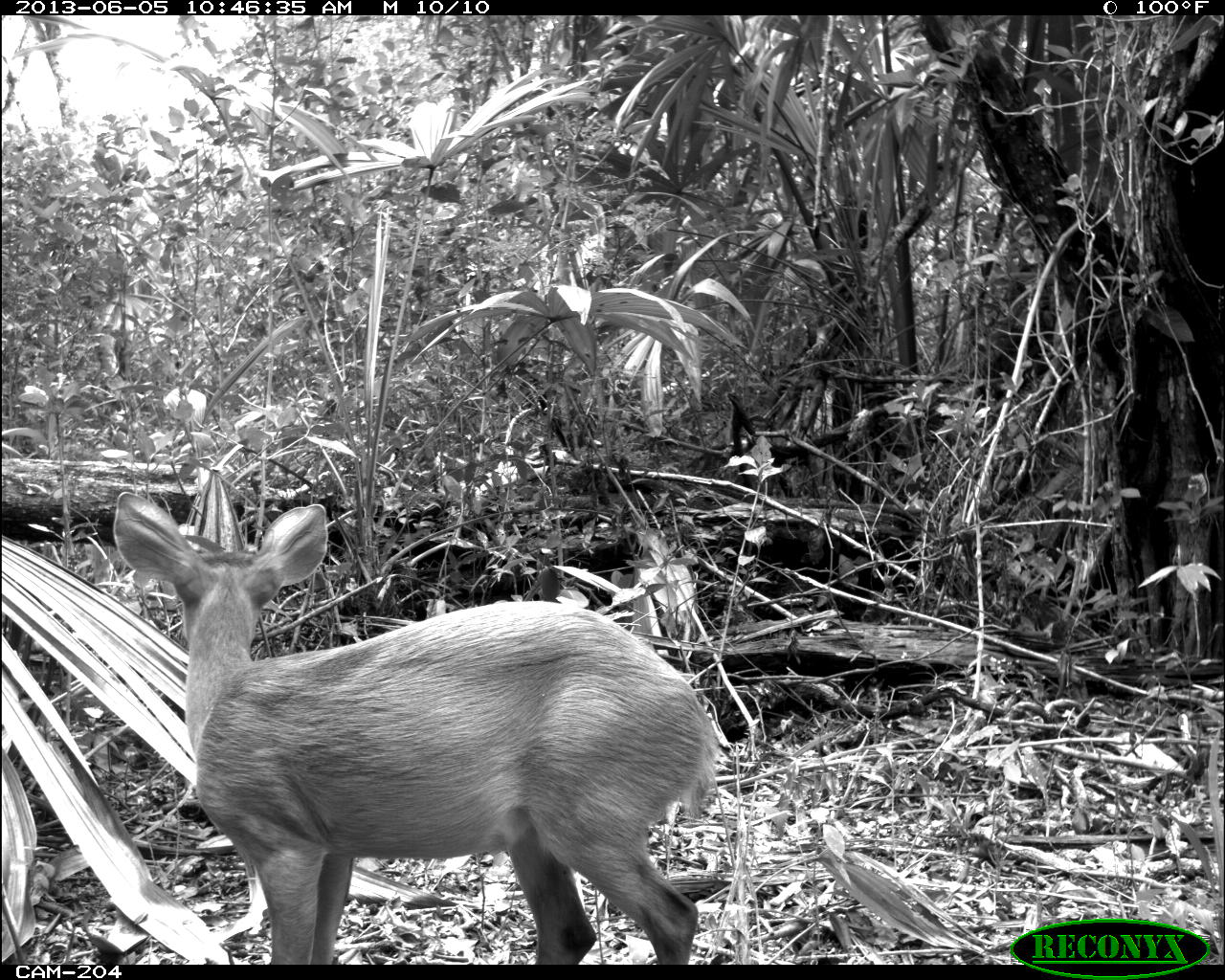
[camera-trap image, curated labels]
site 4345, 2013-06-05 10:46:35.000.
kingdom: Animalia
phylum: Chordata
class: Mammalia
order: Artiodactyla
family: Cervidae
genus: Odocoileus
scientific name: Odocoileus pandora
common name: yucatán brown brocket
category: mazama pandora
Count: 1.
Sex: female.